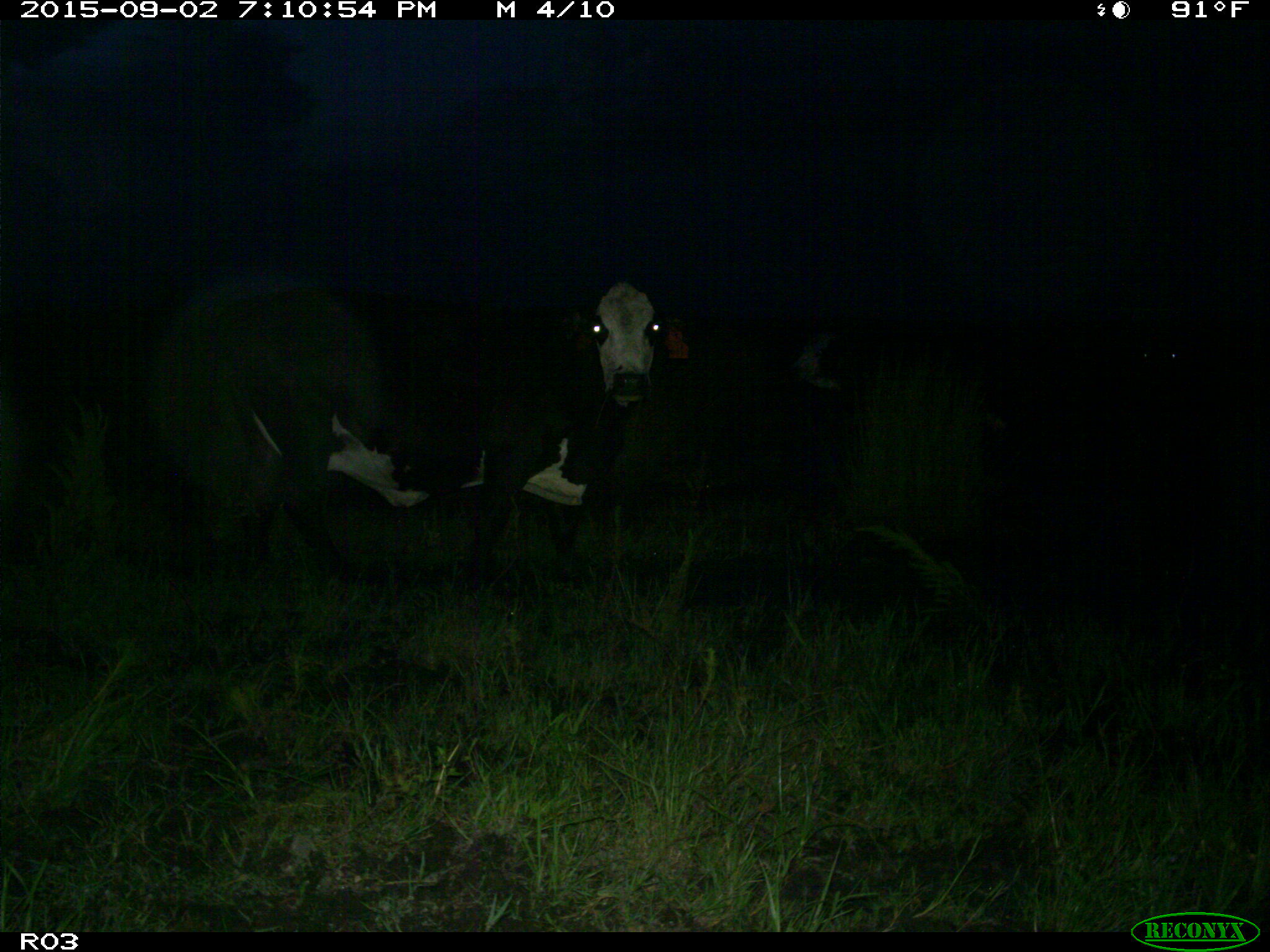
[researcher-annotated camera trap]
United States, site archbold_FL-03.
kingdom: Animalia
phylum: Chordata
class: Mammalia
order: Artiodactyla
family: Bovidae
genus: Bos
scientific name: Bos taurus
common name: domestic cow